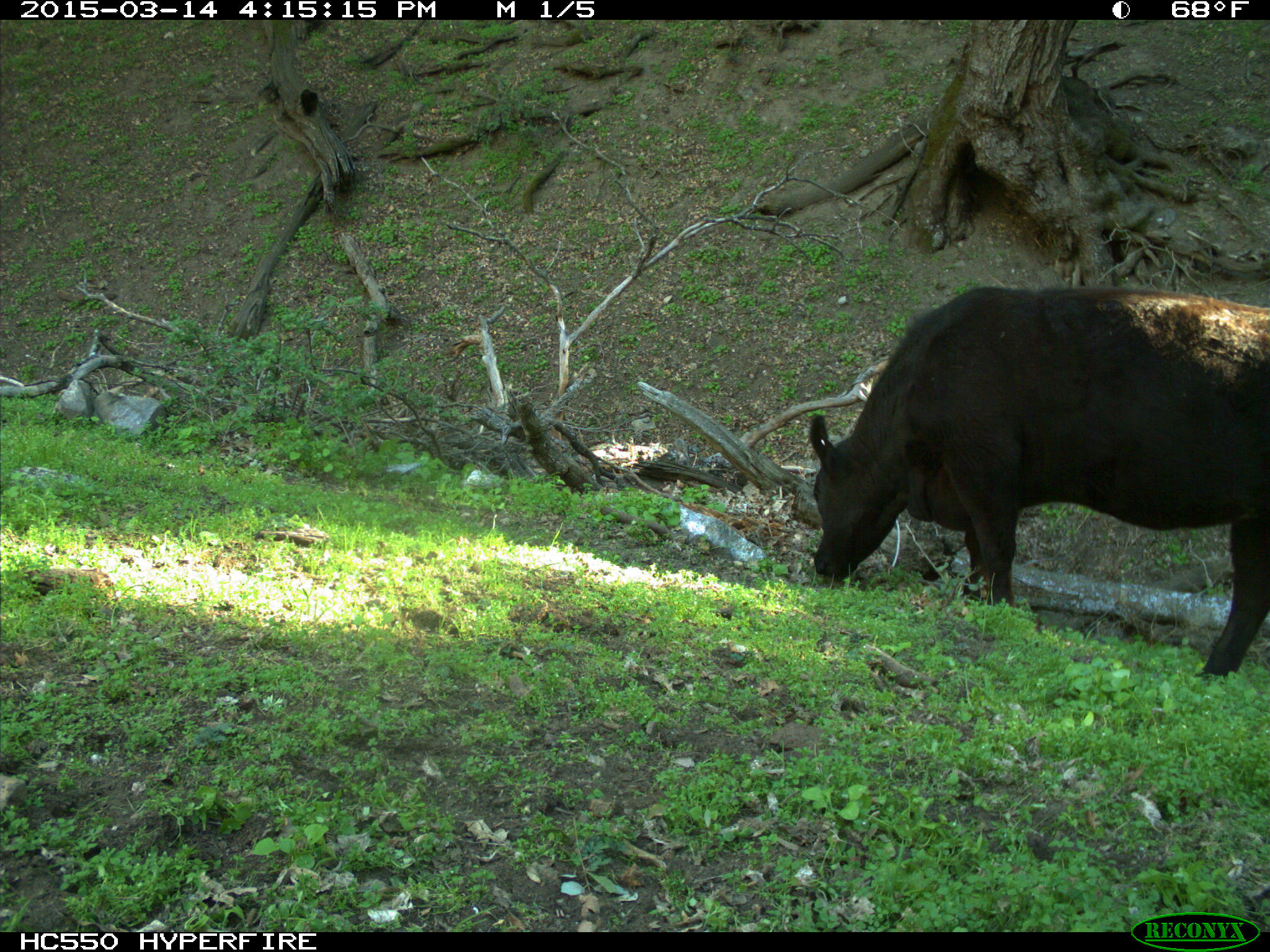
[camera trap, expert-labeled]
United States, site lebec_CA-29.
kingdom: Animalia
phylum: Chordata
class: Mammalia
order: Artiodactyla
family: Bovidae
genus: Bos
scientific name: Bos taurus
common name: domestic cow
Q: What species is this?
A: Bos taurus (domestic cow).